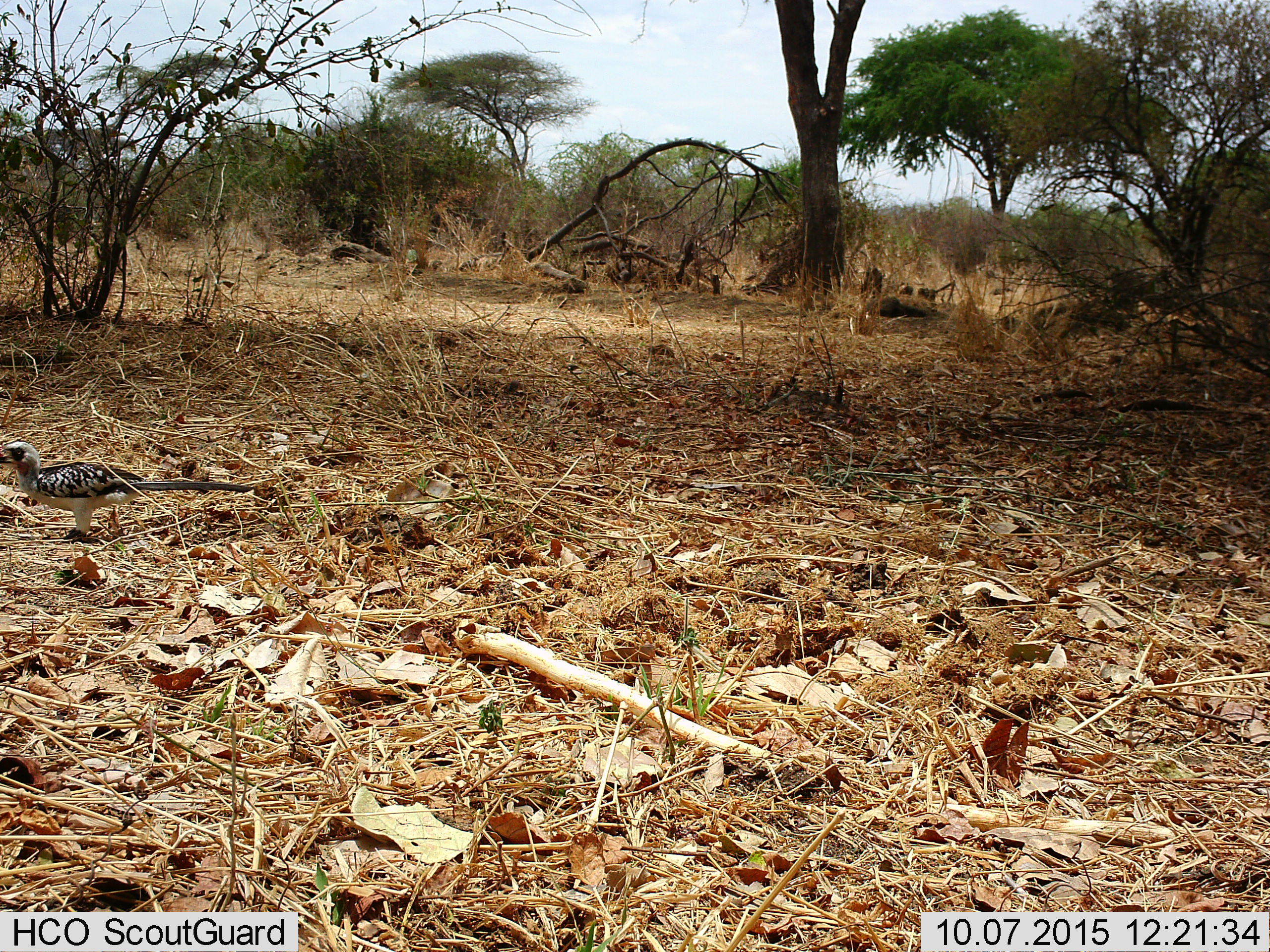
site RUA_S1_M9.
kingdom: Animalia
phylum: Chordata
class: Aves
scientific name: Aves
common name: bird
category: birdother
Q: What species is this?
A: Birdother (bird) (Aves).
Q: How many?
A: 1.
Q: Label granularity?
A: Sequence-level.